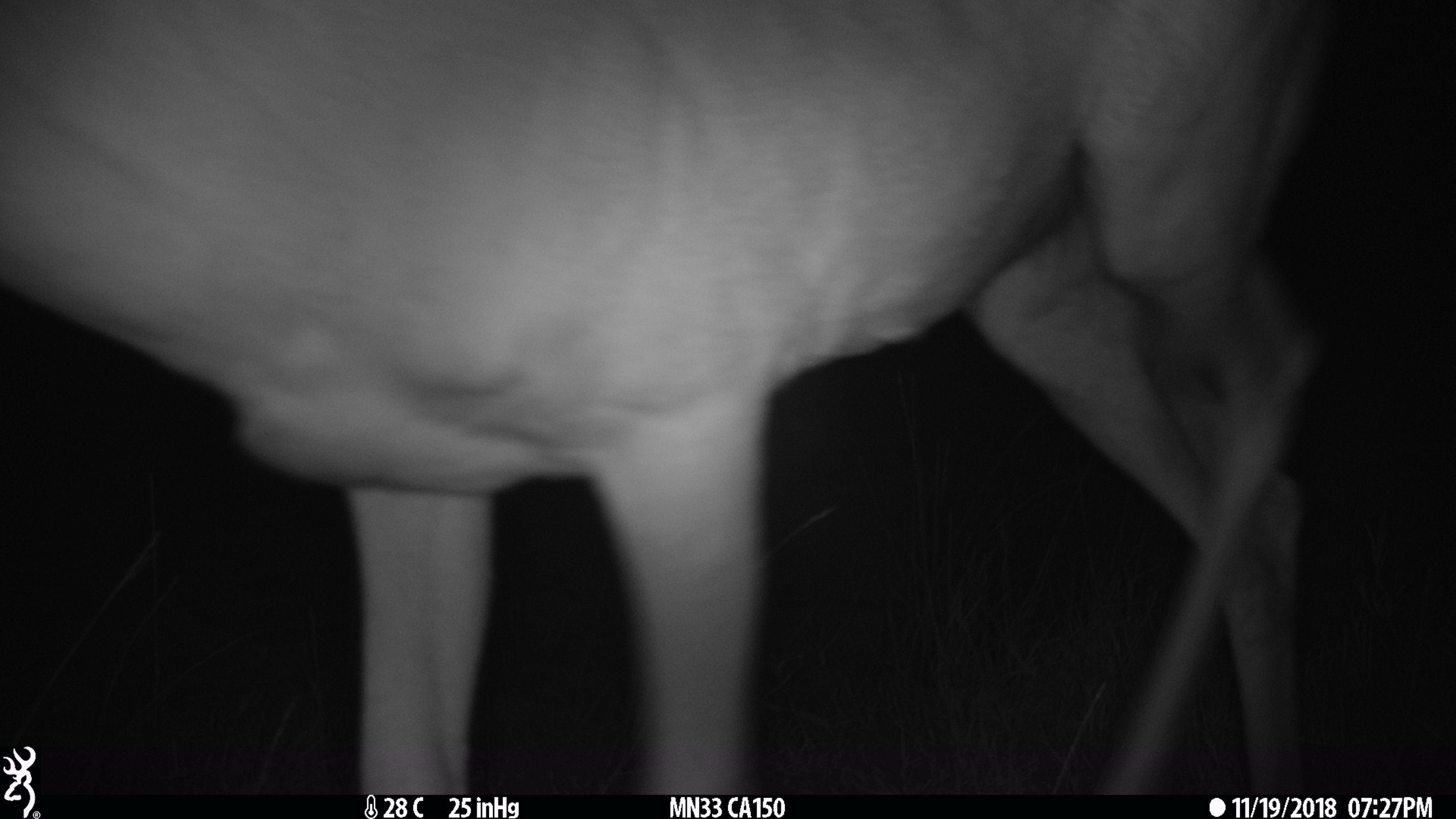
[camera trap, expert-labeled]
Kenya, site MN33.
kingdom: Animalia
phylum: Chordata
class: Mammalia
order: Artiodactyla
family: Bovidae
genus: Damaliscus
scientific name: Damaliscus lunatus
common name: topi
Topi (Damaliscus lunatus).